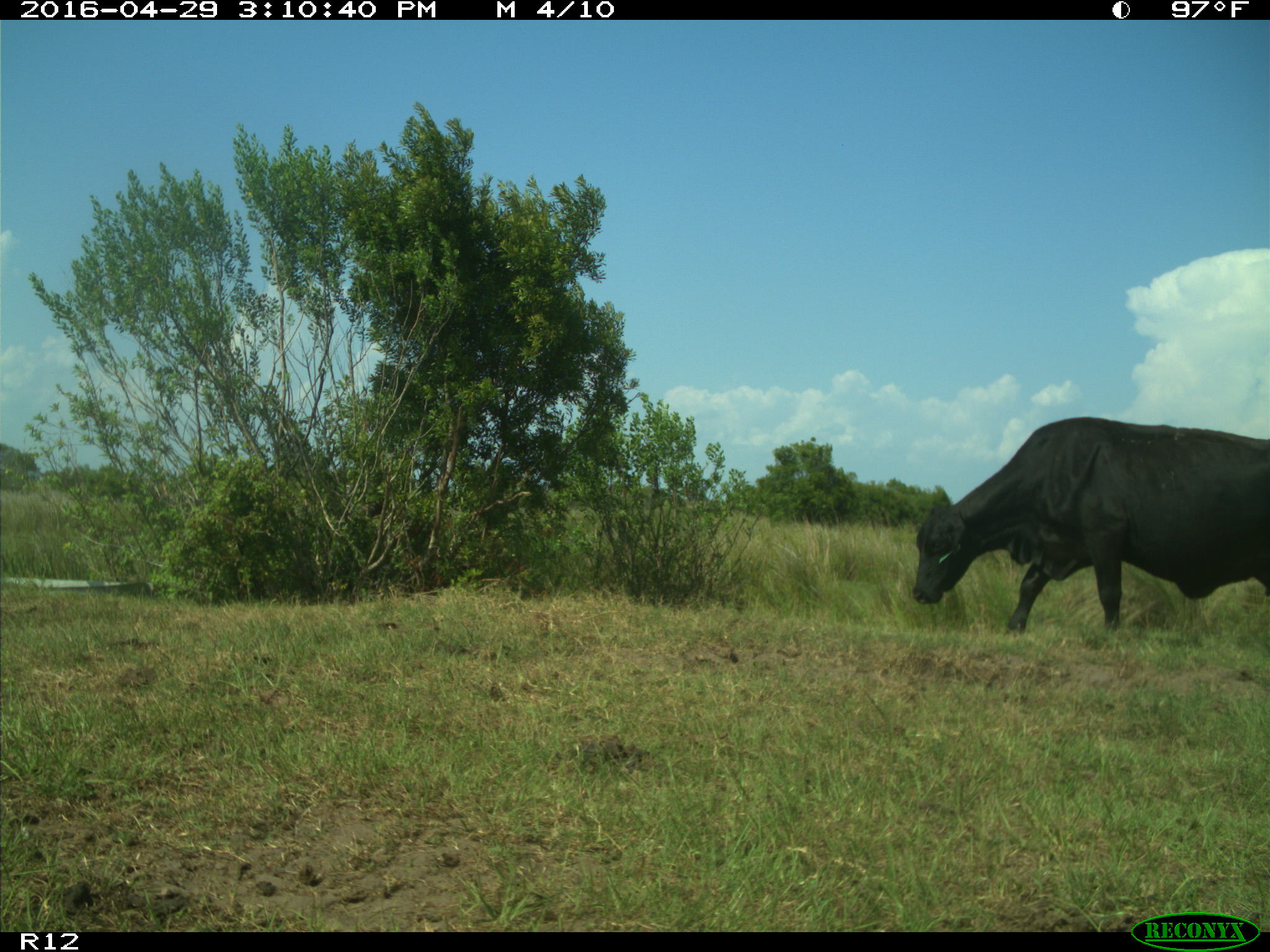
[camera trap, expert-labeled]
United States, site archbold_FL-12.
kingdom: Animalia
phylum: Chordata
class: Mammalia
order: Artiodactyla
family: Bovidae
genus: Bos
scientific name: Bos taurus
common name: domestic cow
Bos taurus (domestic cow).